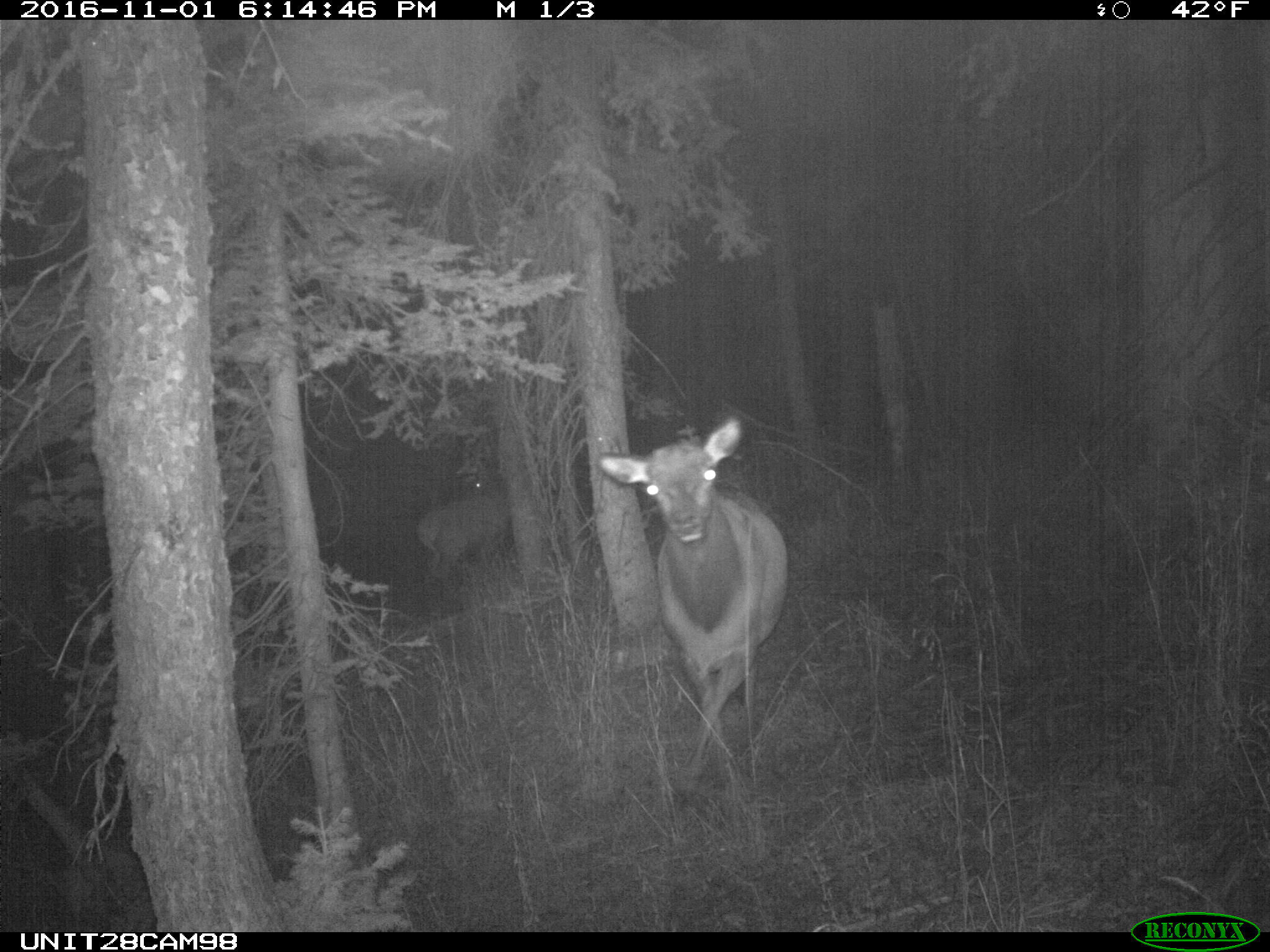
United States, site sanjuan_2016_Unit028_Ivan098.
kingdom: Animalia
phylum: Chordata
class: Mammalia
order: Artiodactyla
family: Cervidae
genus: Cervus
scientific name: Cervus elaphus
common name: red deer